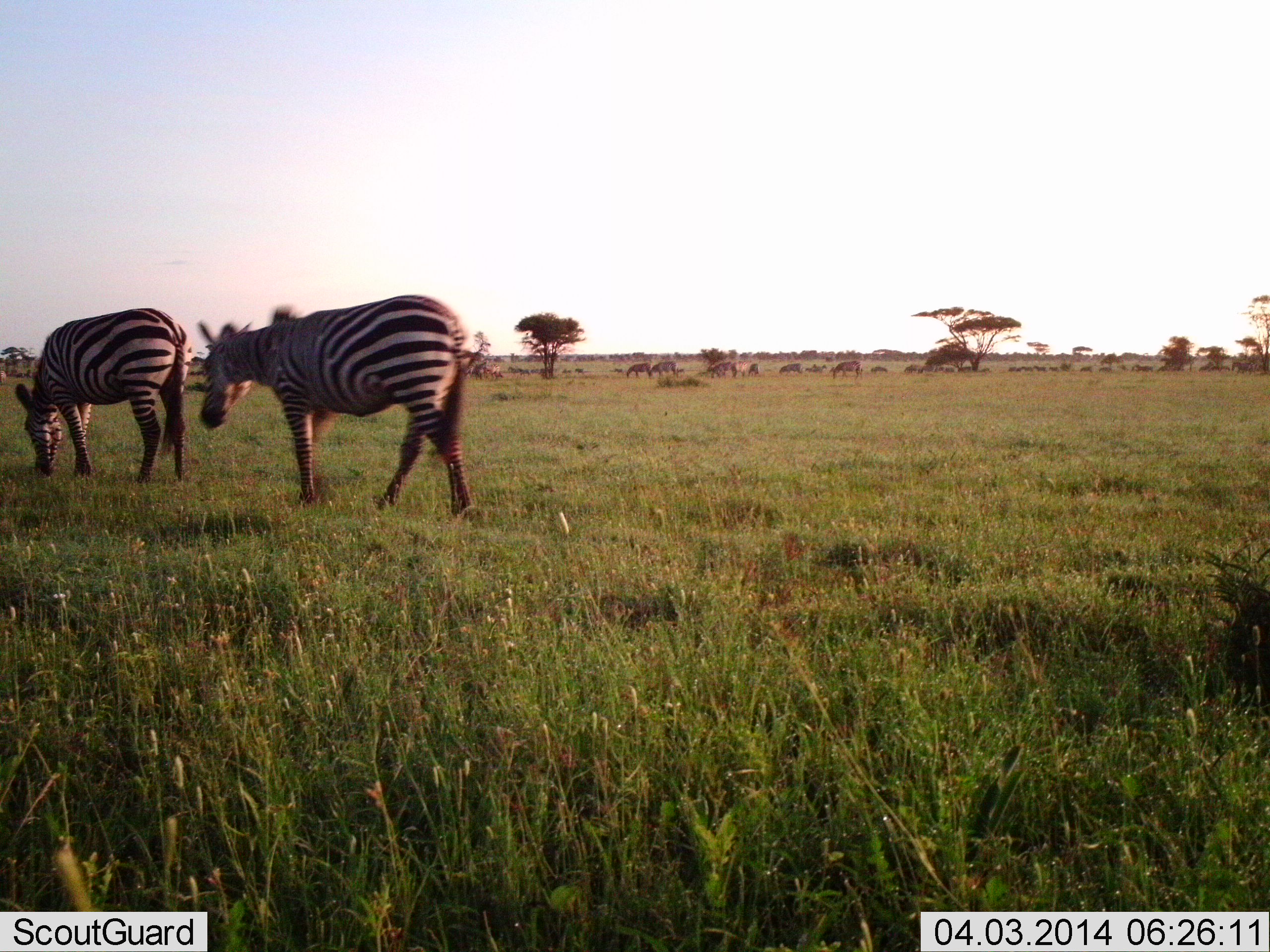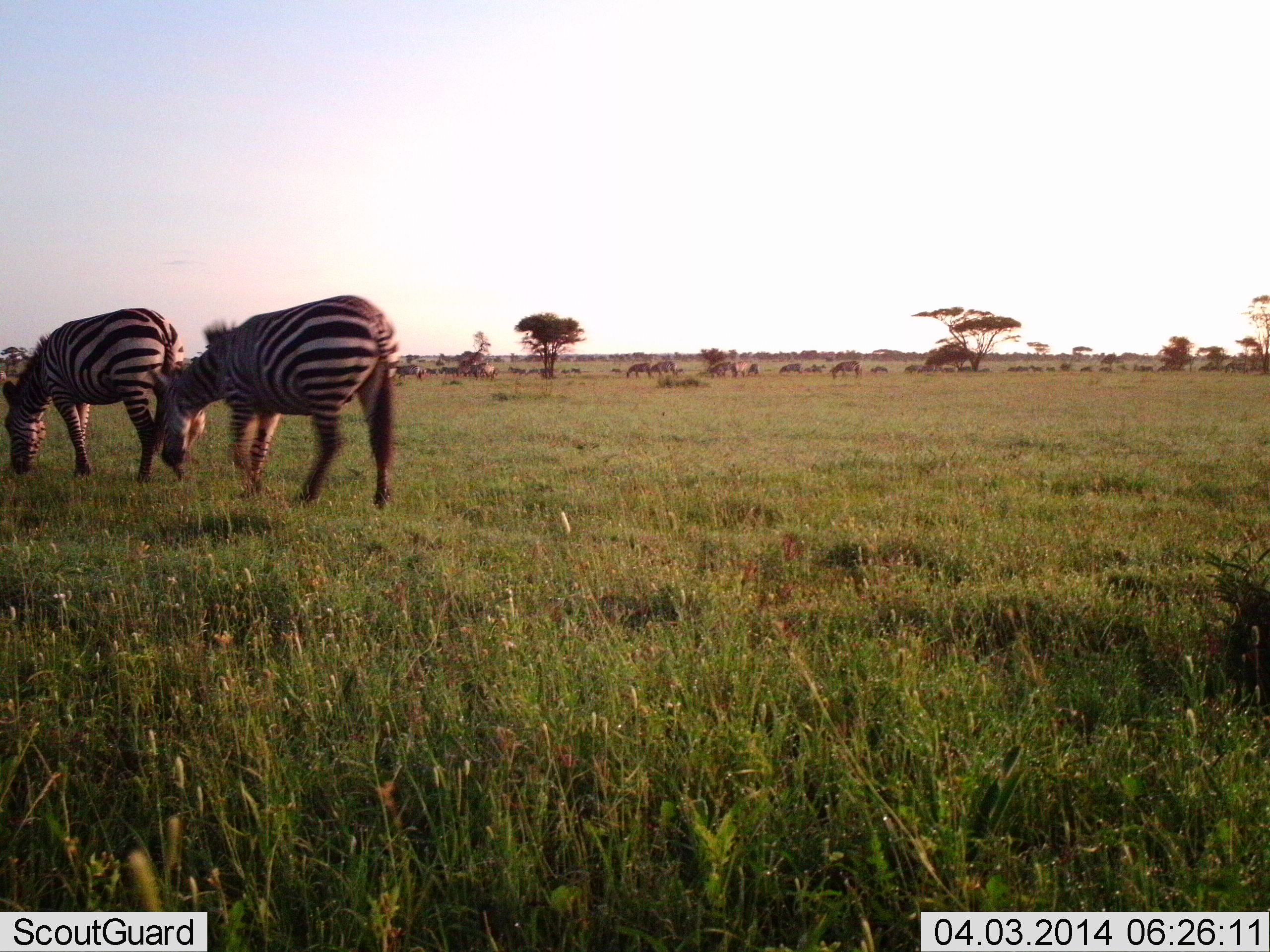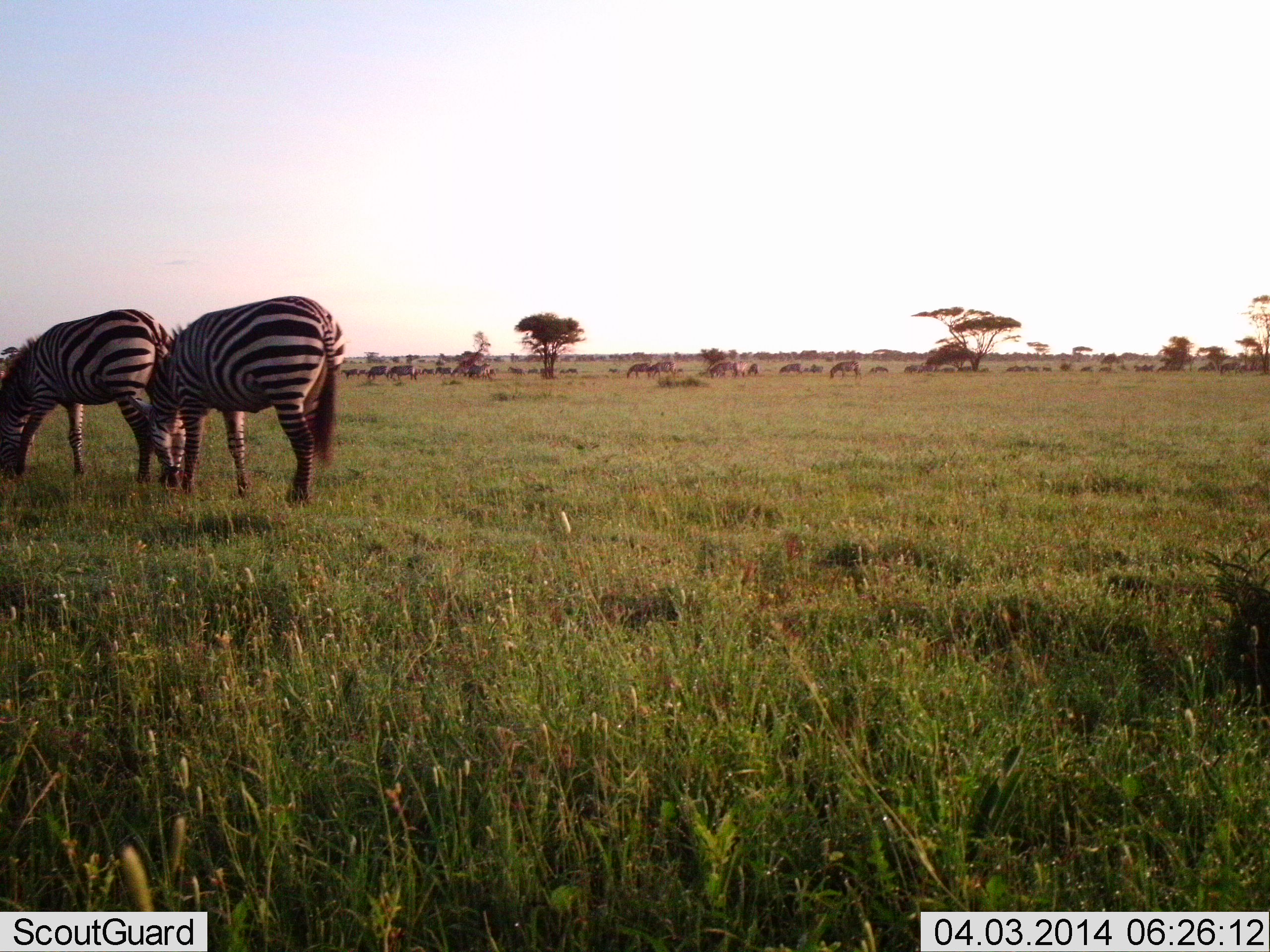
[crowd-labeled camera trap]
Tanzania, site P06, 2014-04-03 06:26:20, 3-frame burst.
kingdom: Animalia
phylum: Chordata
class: Mammalia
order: Perissodactyla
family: Equidae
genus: Equus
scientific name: Equus quagga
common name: plains zebra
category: zebra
Zebra (plains zebra) (Equus quagga), count 2. Behavior (volunteer vote fractions): standing 14%, resting 7%, moving 64%, interacting 7%. Young present (vote fraction): 0%. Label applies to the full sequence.